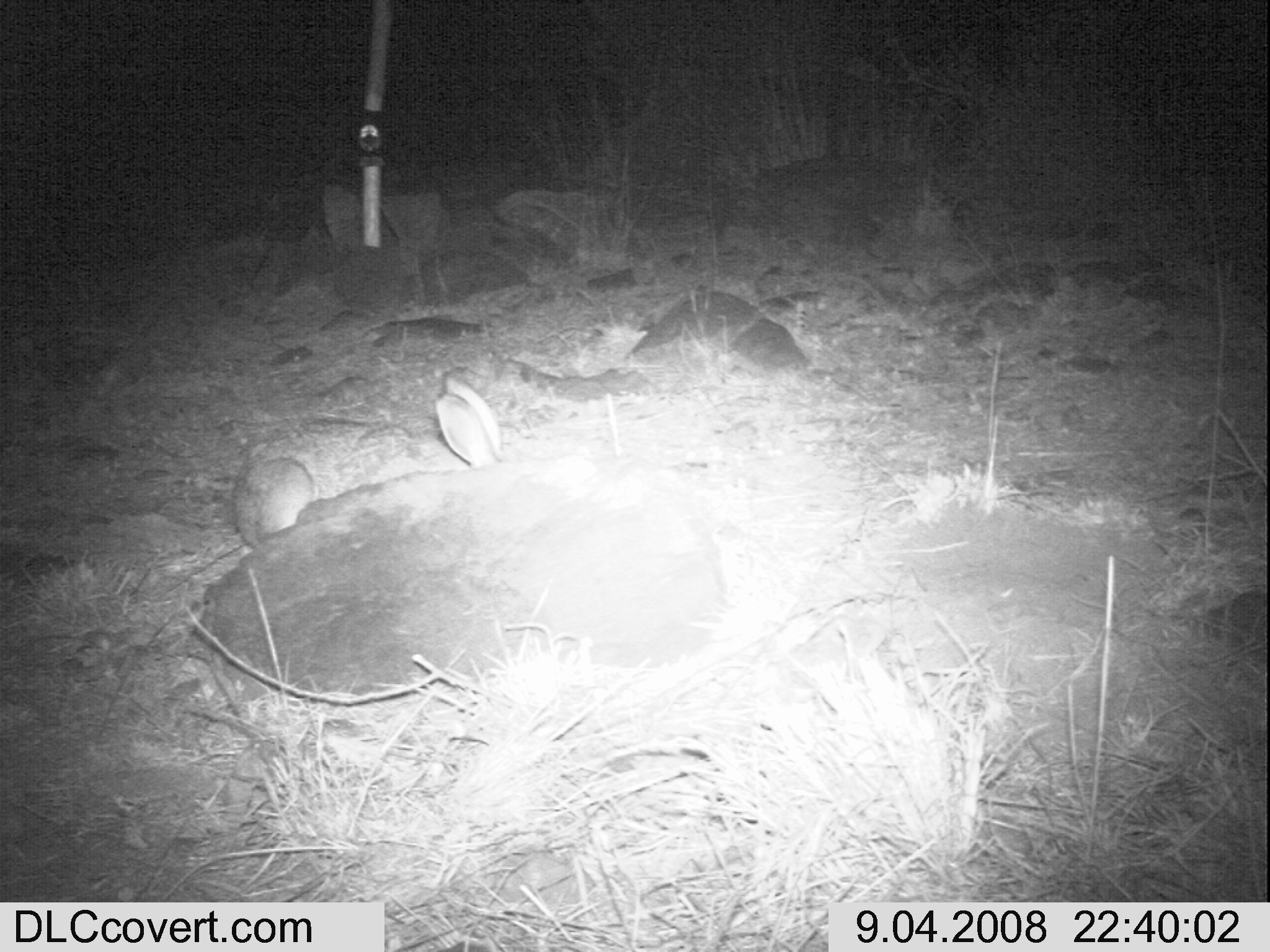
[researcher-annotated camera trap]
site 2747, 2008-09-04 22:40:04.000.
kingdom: Animalia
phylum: Chordata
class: Mammalia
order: Lagomorpha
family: Leporidae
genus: Lepus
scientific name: Lepus saxatilis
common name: scrub hare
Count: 1.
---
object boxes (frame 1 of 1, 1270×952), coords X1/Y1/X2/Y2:
lepus saxatilis: 226/376/592/549